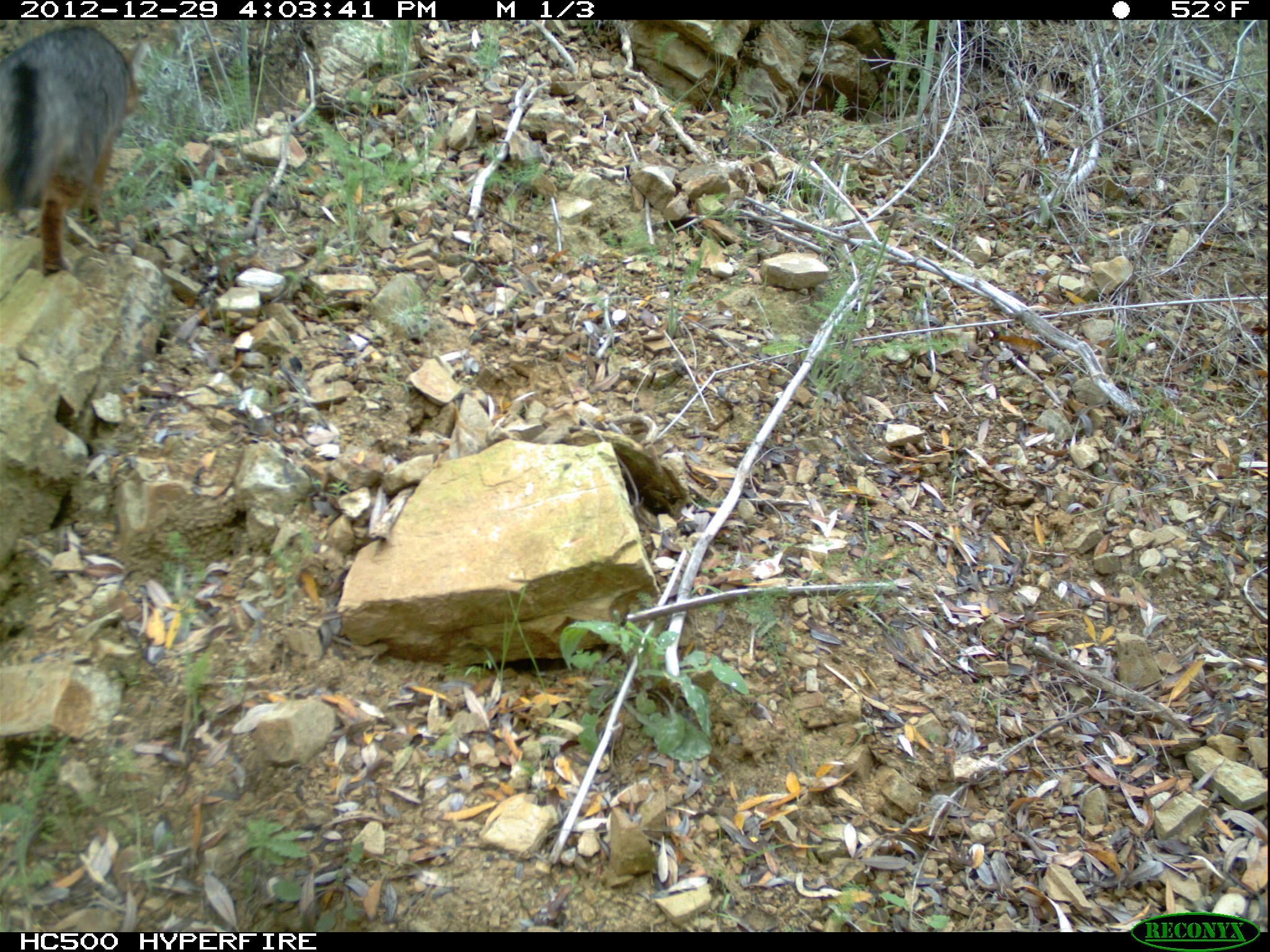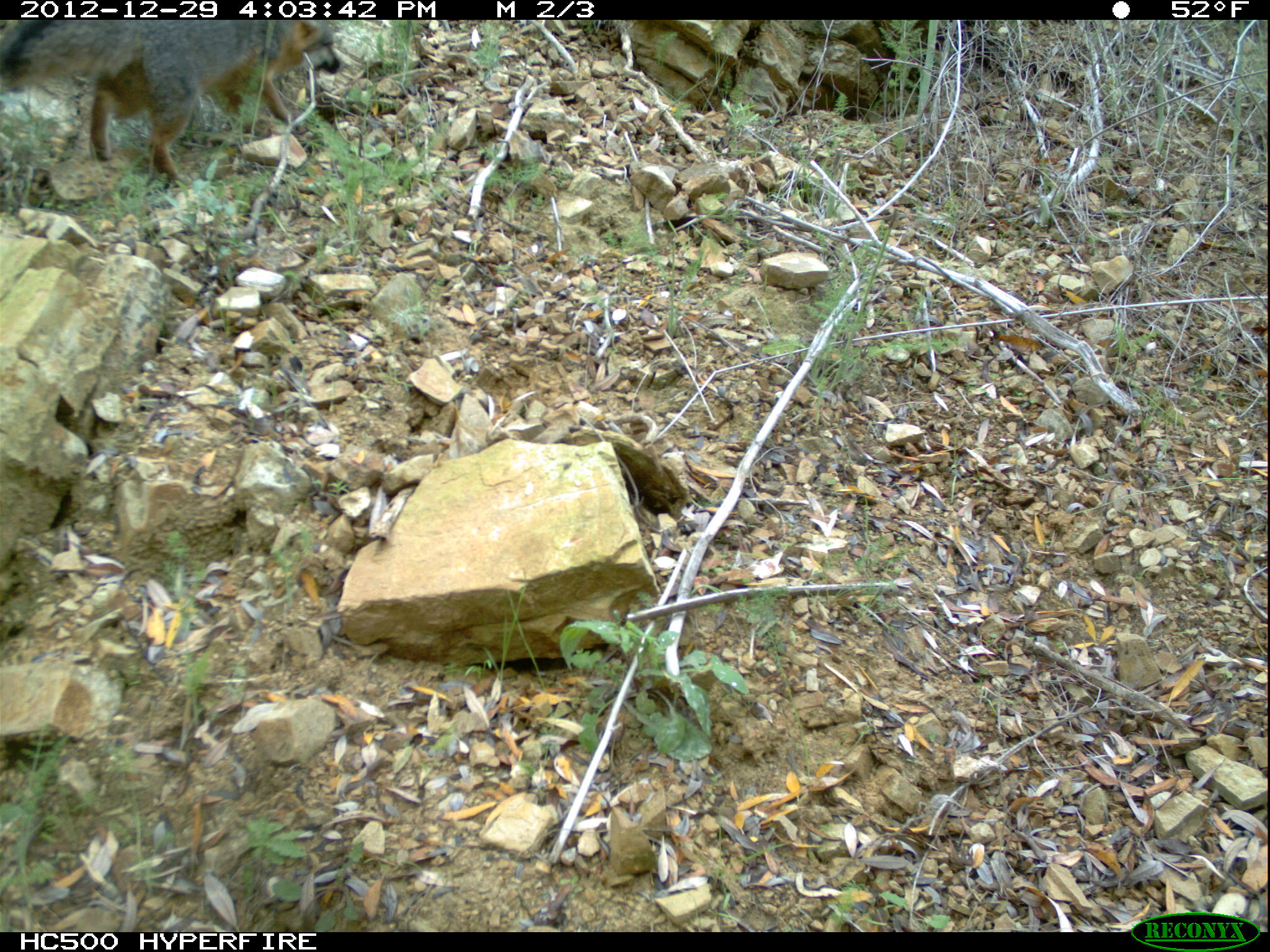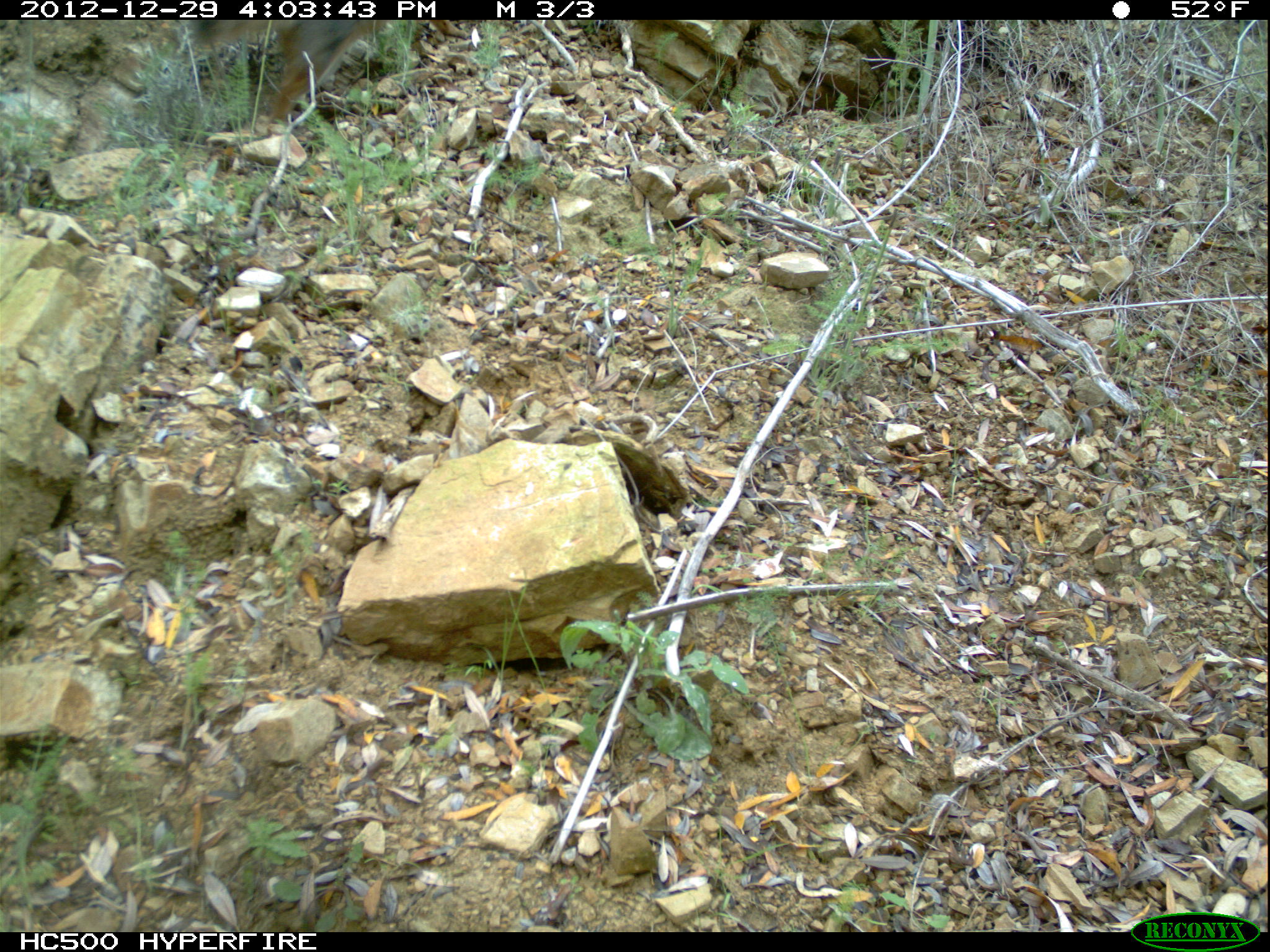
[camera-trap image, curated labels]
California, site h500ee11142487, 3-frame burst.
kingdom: Animalia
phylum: Chordata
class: Mammalia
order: Carnivora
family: Canidae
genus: Urocyon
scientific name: Urocyon littoralis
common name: island fox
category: fox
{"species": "fox (island fox) (Urocyon littoralis)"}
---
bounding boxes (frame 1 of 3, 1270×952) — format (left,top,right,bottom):
fox: (0,24,146,276)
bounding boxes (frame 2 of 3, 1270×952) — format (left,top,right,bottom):
fox: (0,19,339,187)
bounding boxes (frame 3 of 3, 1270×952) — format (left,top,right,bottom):
fox: (194,19,468,122)